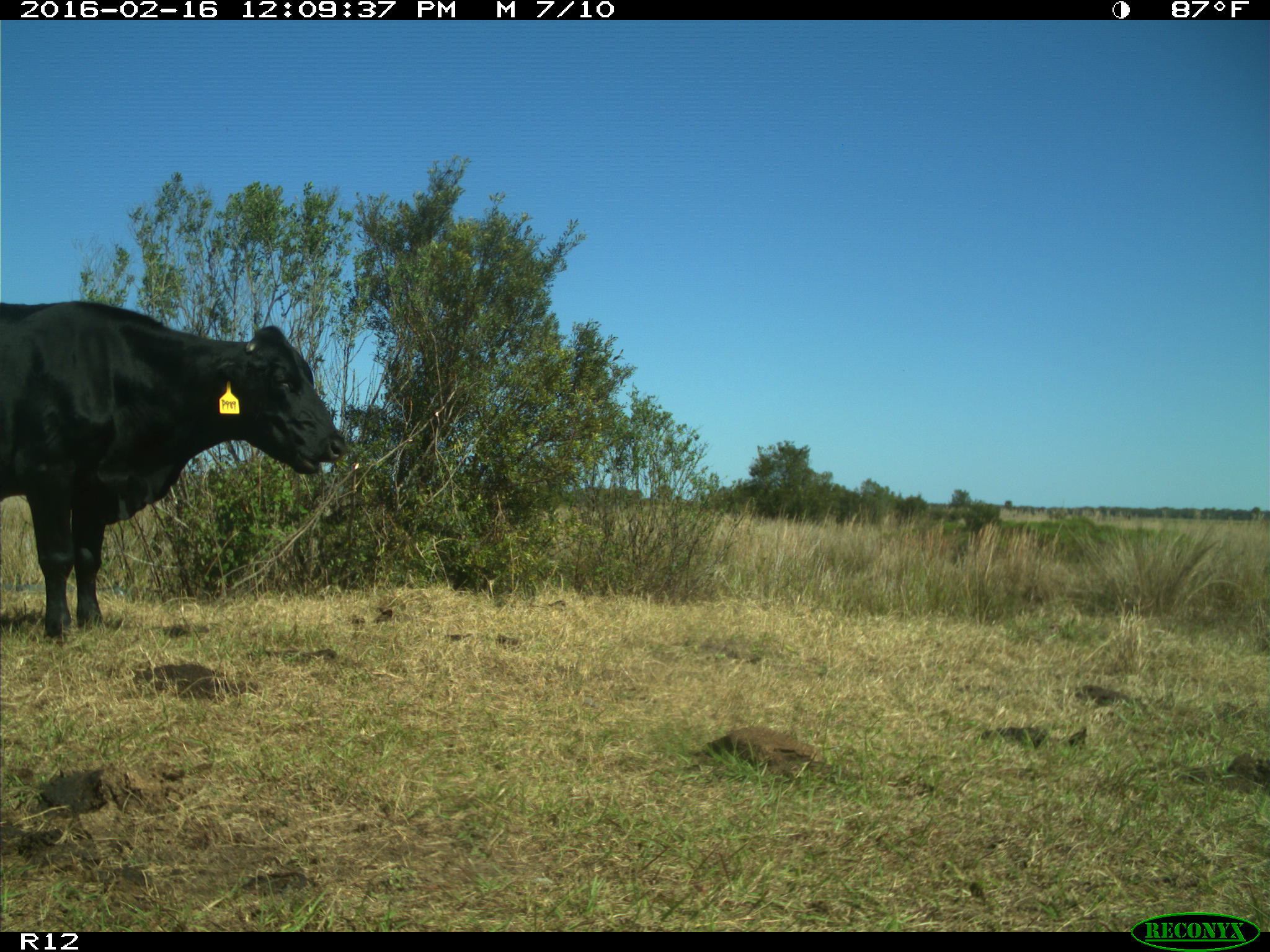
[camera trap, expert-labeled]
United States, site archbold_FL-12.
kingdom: Animalia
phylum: Chordata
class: Mammalia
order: Artiodactyla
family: Bovidae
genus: Bos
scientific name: Bos taurus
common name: domestic cow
Bos taurus (domestic cow).